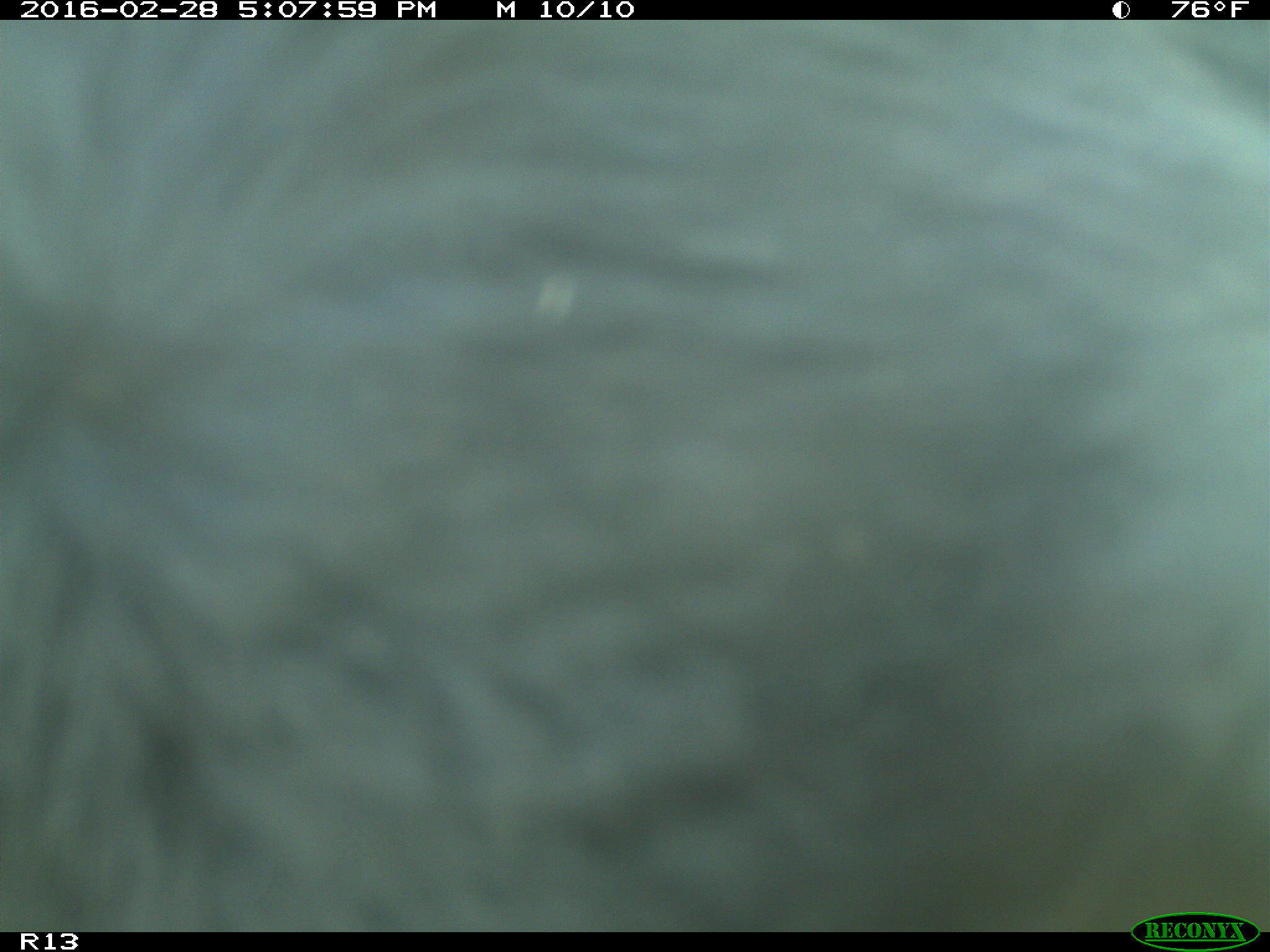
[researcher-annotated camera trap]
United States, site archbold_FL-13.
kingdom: Animalia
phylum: Chordata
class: Mammalia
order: Artiodactyla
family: Bovidae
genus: Bos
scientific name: Bos taurus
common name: domestic cow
Bos taurus (domestic cow).